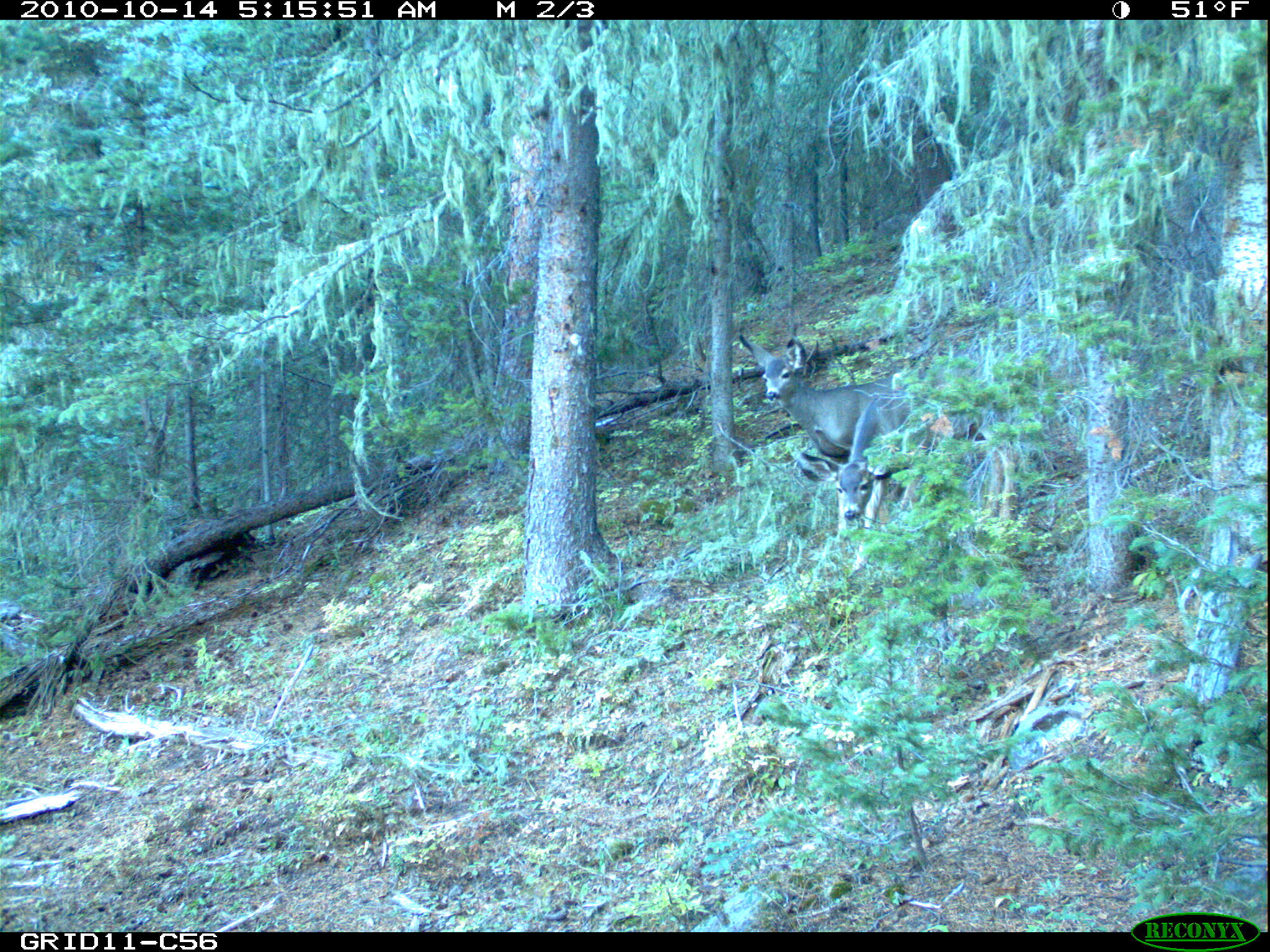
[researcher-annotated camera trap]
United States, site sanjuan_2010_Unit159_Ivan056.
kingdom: Animalia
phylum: Chordata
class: Mammalia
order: Artiodactyla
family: Cervidae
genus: Odocoileus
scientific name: Odocoileus hemionus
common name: mule deer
Odocoileus hemionus (mule deer).